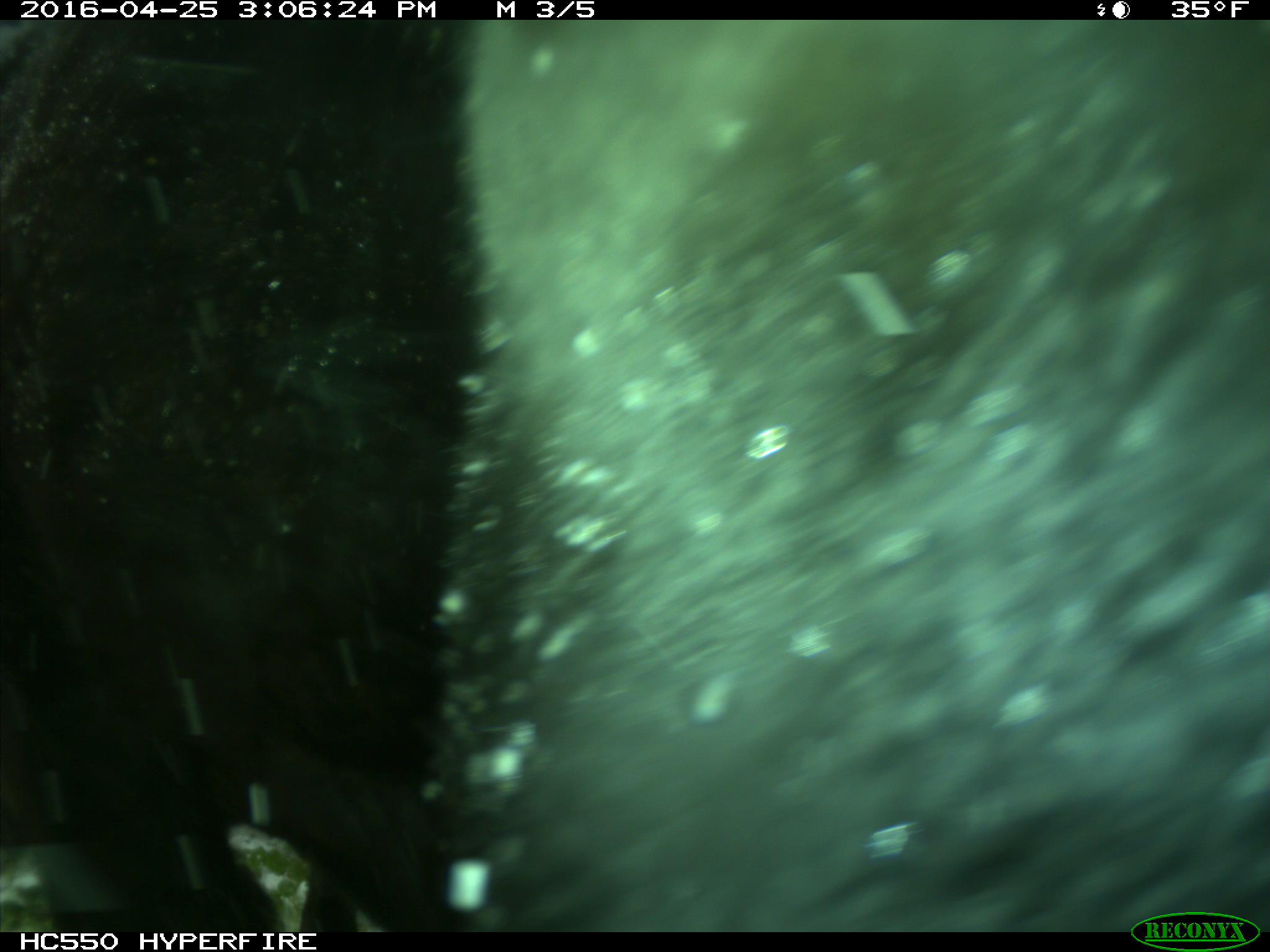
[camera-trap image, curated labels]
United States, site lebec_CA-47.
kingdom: Animalia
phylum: Chordata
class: Mammalia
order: Artiodactyla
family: Bovidae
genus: Bos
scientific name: Bos taurus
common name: domestic cow